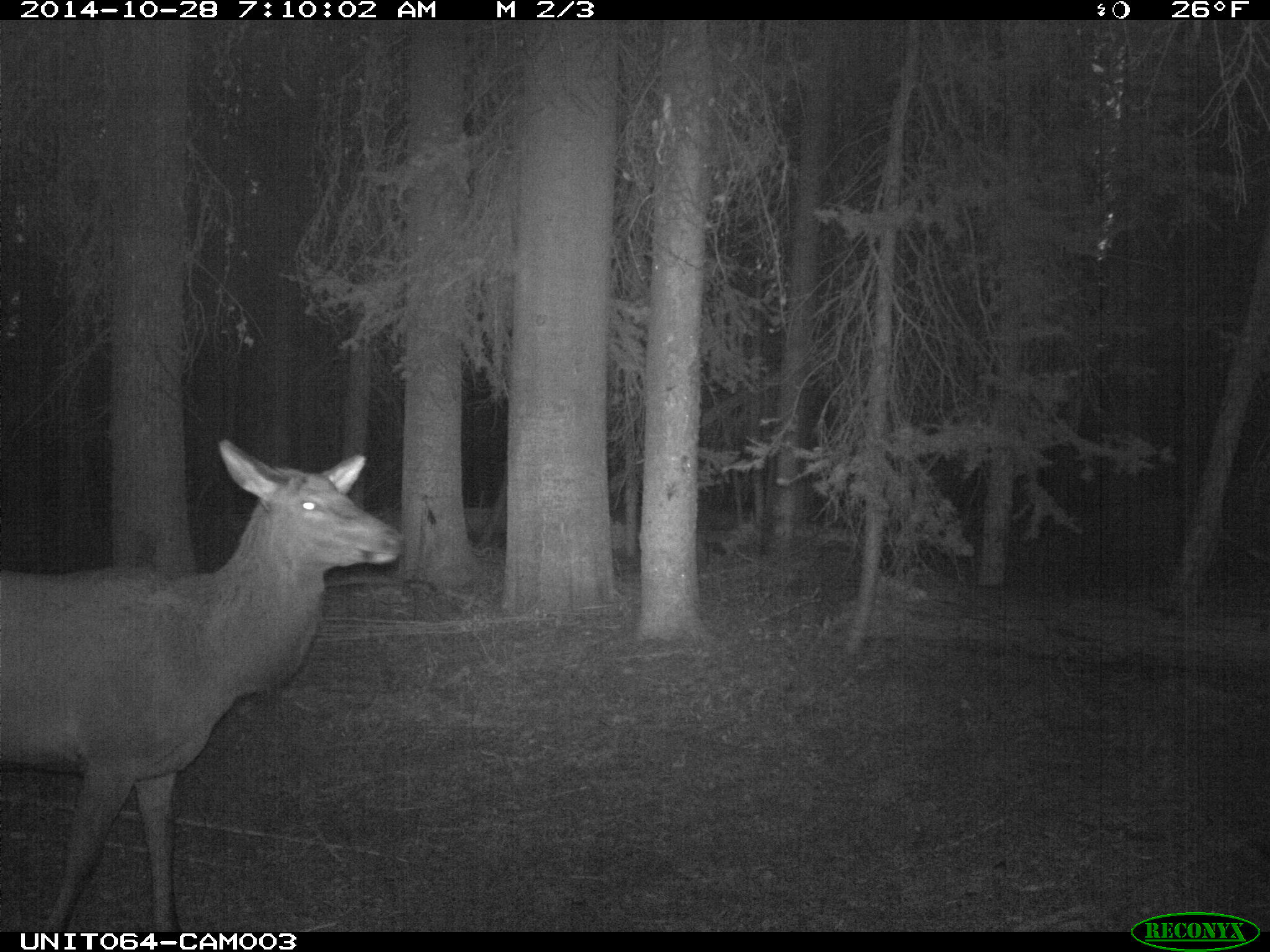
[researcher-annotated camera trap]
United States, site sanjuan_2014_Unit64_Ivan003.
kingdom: Animalia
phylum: Chordata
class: Mammalia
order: Artiodactyla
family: Cervidae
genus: Cervus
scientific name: Cervus elaphus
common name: red deer